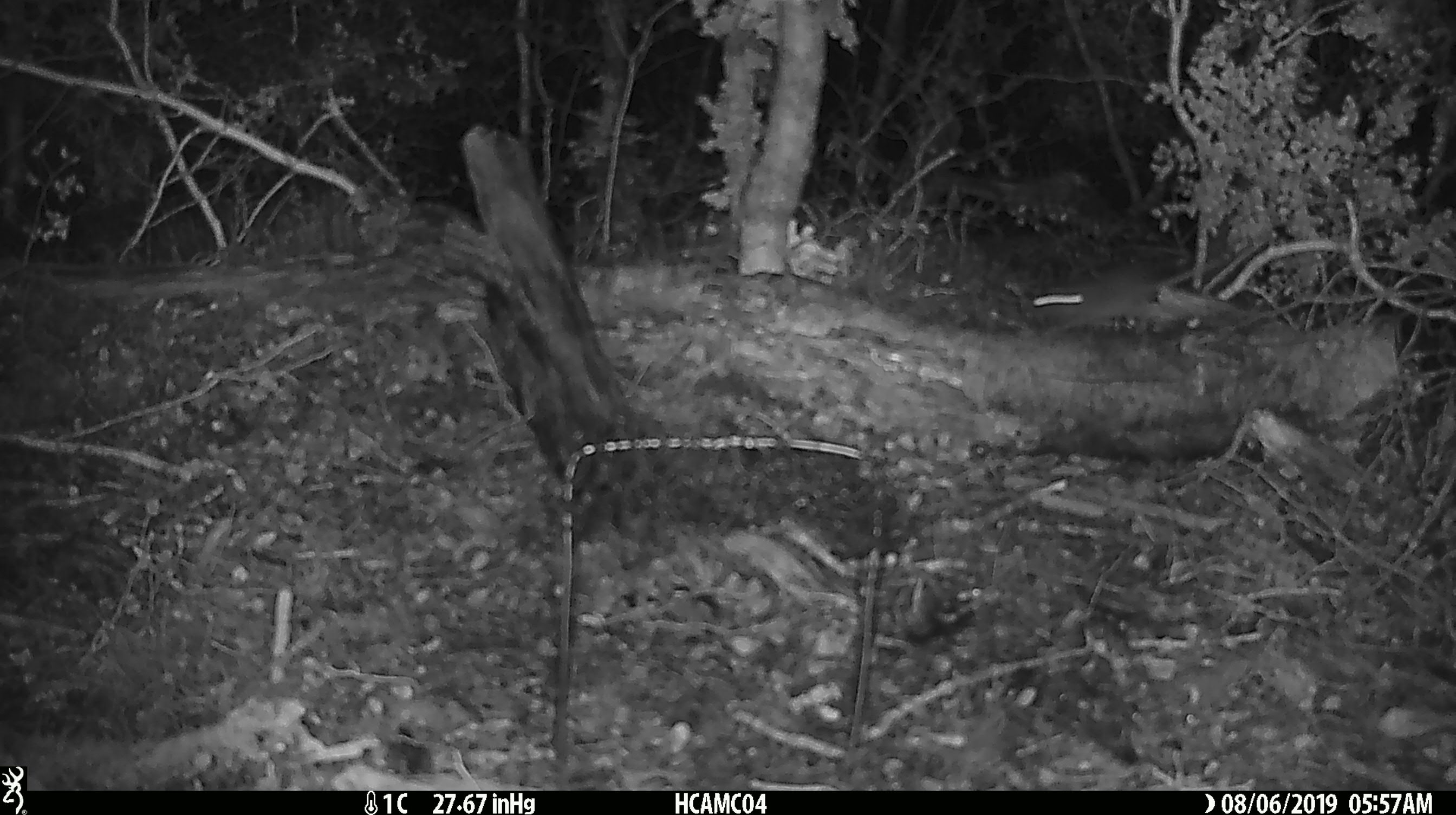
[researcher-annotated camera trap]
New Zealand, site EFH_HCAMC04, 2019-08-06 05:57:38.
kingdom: Animalia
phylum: Chordata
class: Mammalia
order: Rodentia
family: Muridae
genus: Mus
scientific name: Mus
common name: mouse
Mouse (Mus).